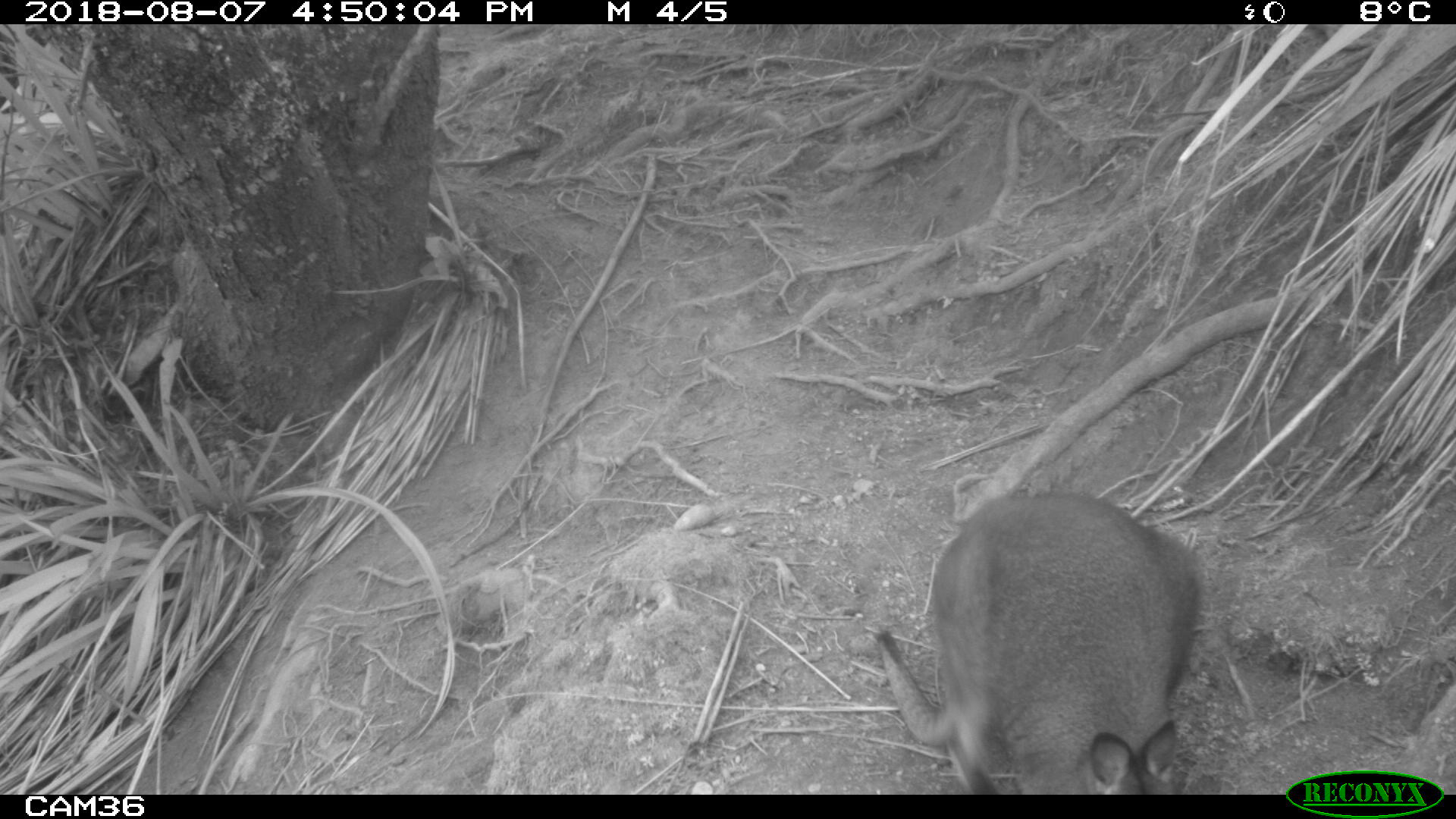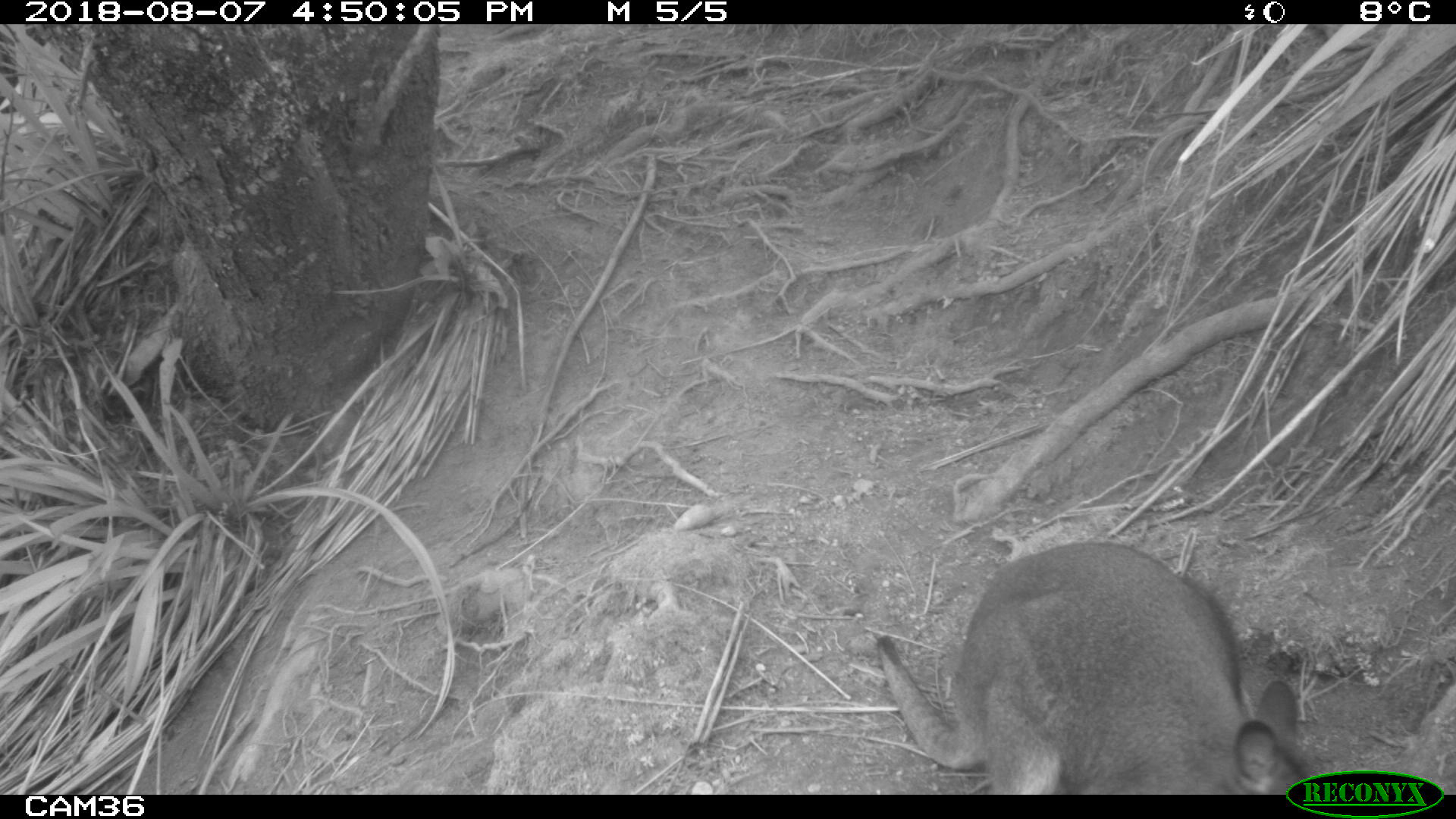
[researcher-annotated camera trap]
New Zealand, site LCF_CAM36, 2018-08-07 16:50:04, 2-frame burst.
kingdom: Animalia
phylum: Chordata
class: Mammalia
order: Diprotodontia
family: Macropodidae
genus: Notamacropus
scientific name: Notamacropus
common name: wallaby